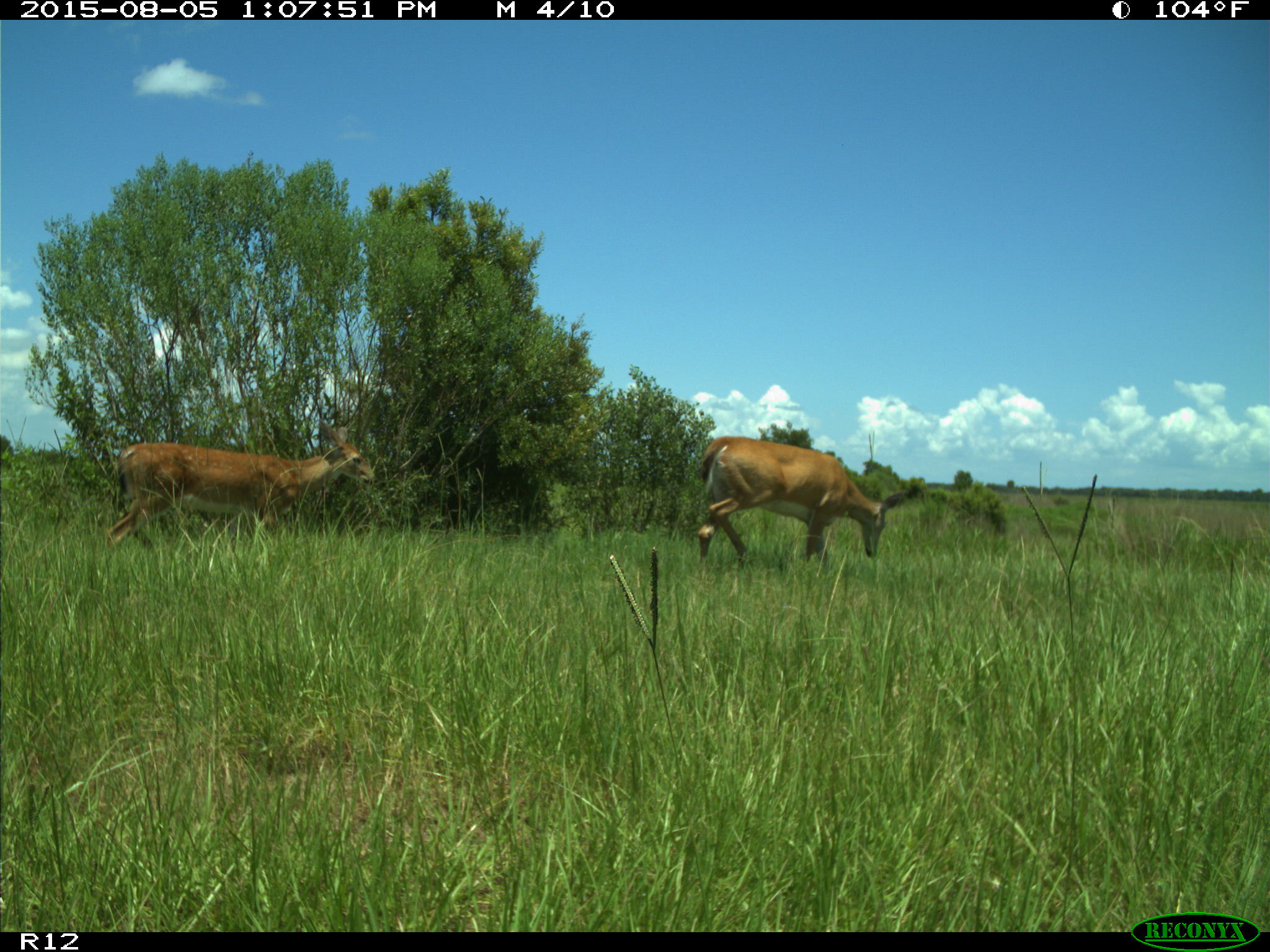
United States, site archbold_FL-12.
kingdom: Animalia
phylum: Chordata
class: Mammalia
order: Artiodactyla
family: Cervidae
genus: Odocoileus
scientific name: Odocoileus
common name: deer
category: unidentified deer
Unidentified deer (deer) (Odocoileus).